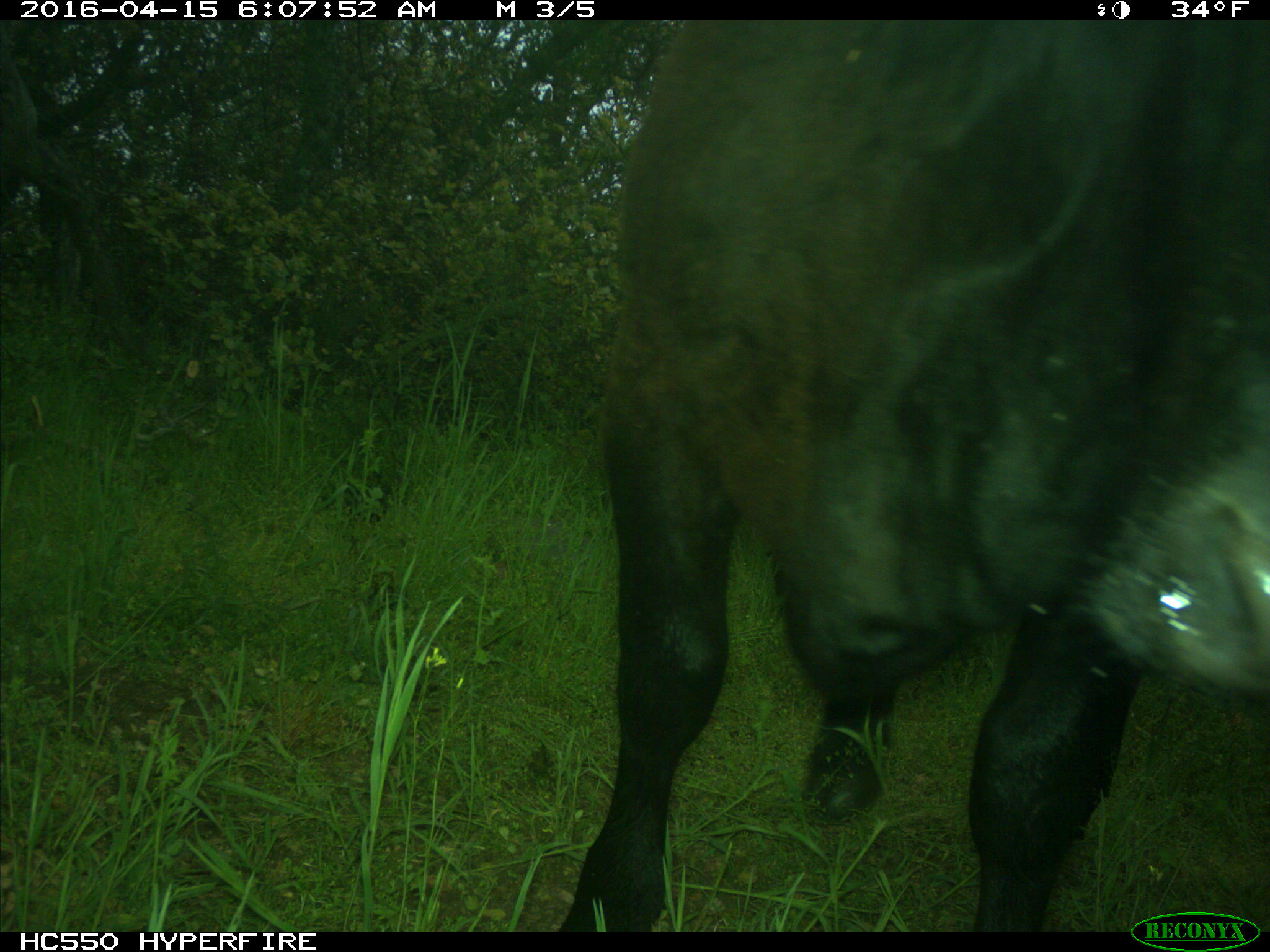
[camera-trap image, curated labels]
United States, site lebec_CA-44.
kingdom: Animalia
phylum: Chordata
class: Mammalia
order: Artiodactyla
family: Bovidae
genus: Bos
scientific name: Bos taurus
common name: domestic cow